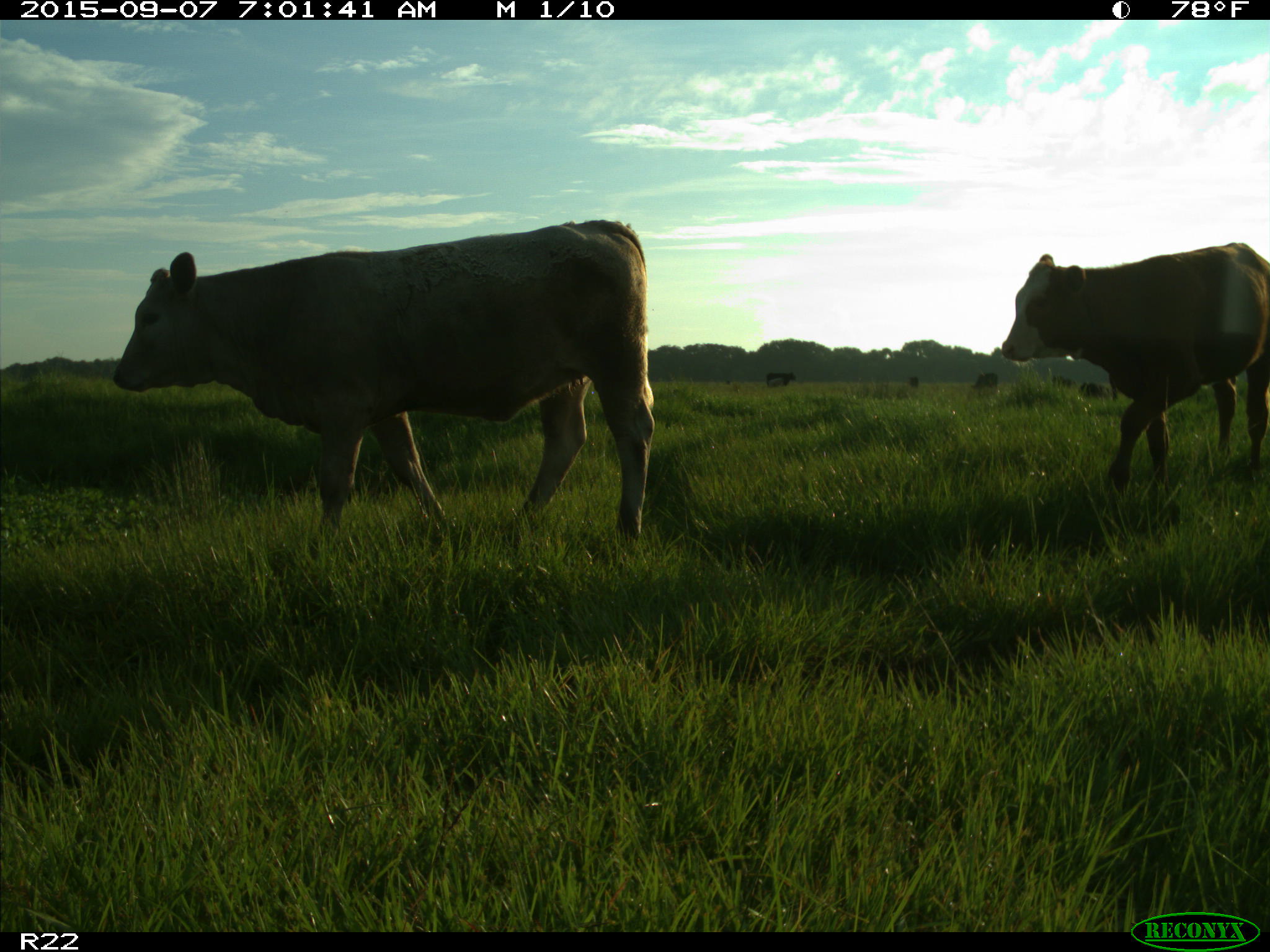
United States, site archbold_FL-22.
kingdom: Animalia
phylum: Chordata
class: Mammalia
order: Artiodactyla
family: Bovidae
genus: Bos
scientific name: Bos taurus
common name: domestic cow